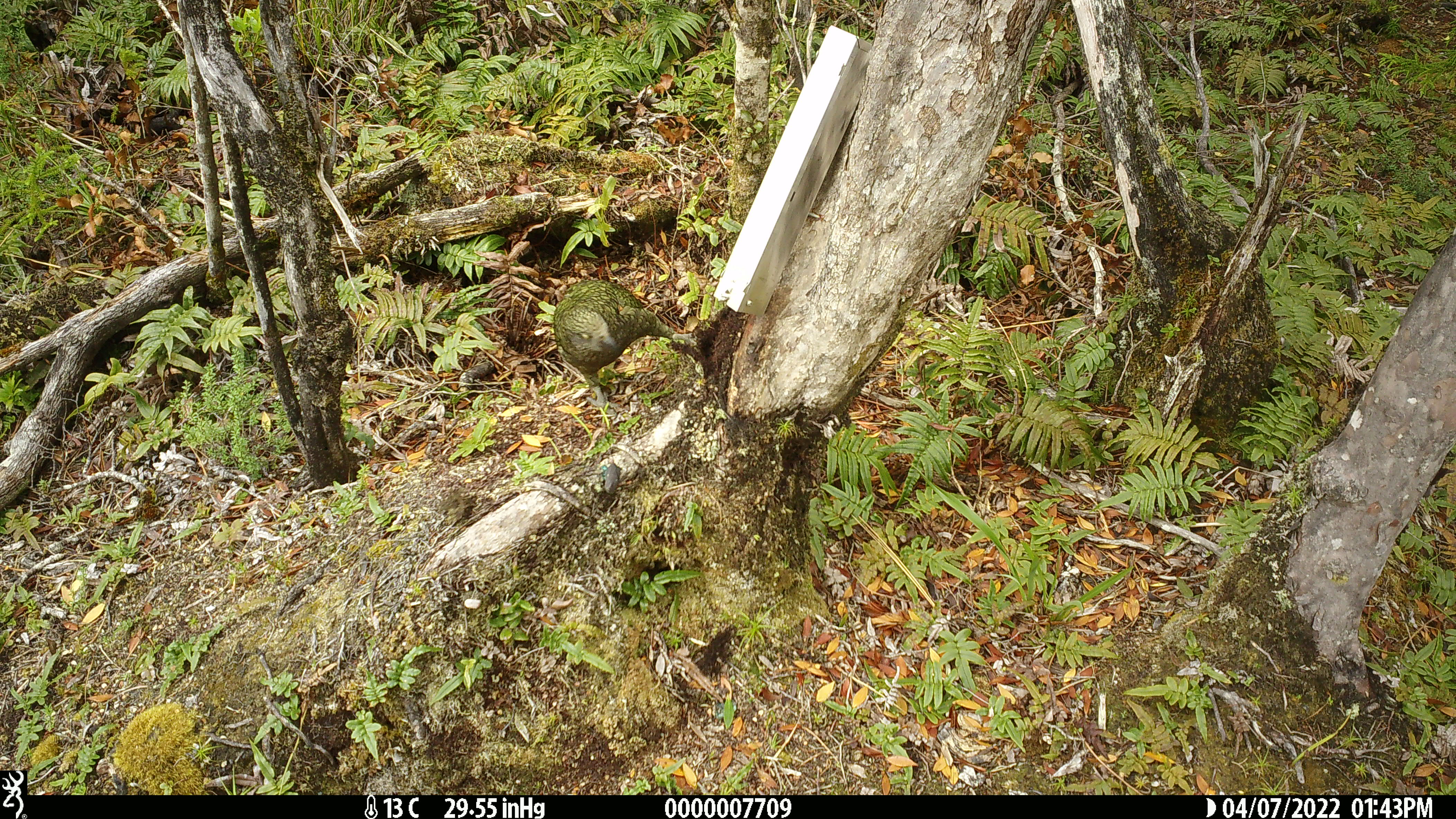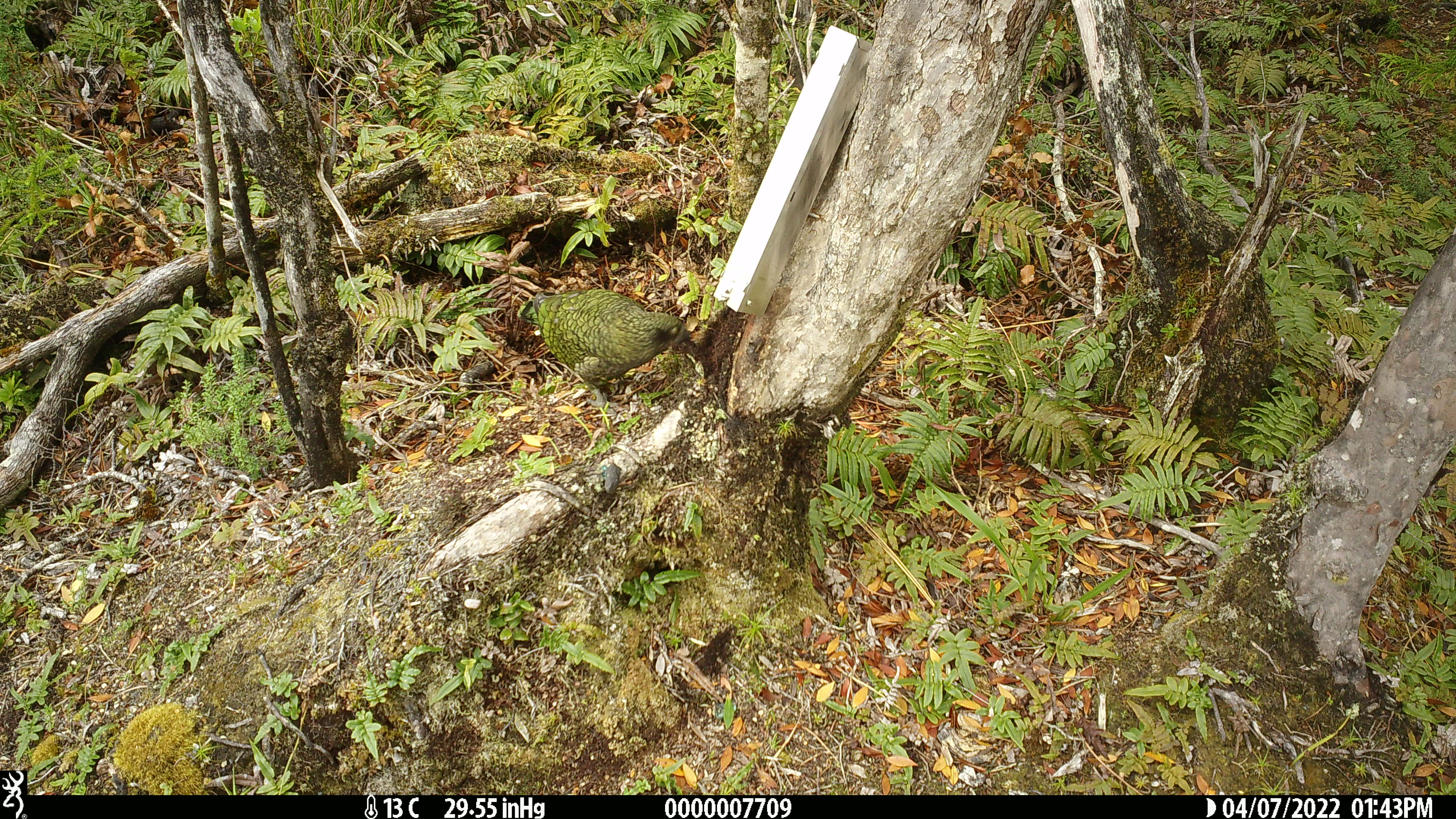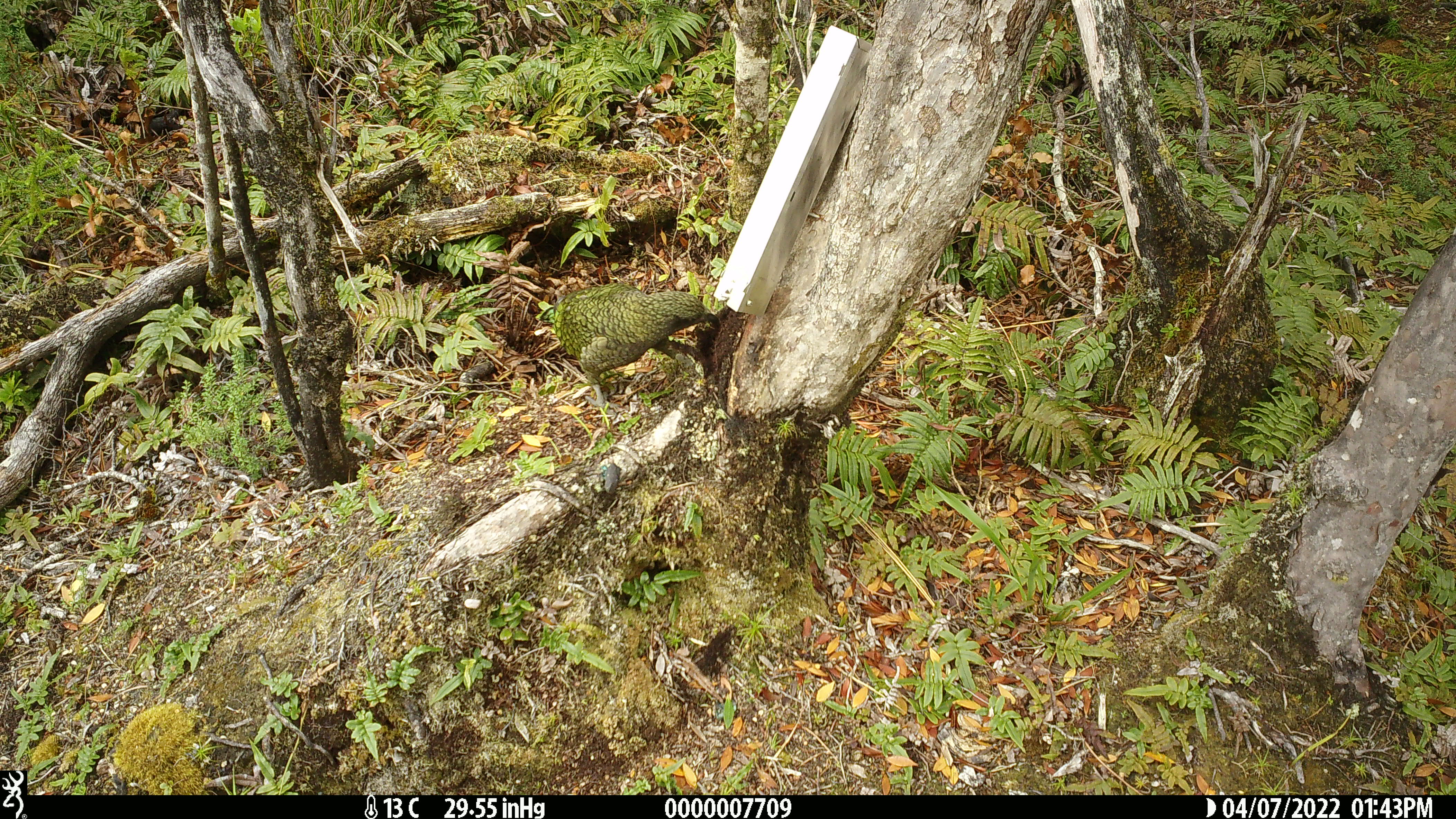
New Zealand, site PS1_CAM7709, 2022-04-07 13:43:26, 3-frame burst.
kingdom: Animalia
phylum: Chordata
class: Aves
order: Psittaciformes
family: Strigopidae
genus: Nestor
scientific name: Nestor notabilis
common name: kea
Kea (Nestor notabilis).